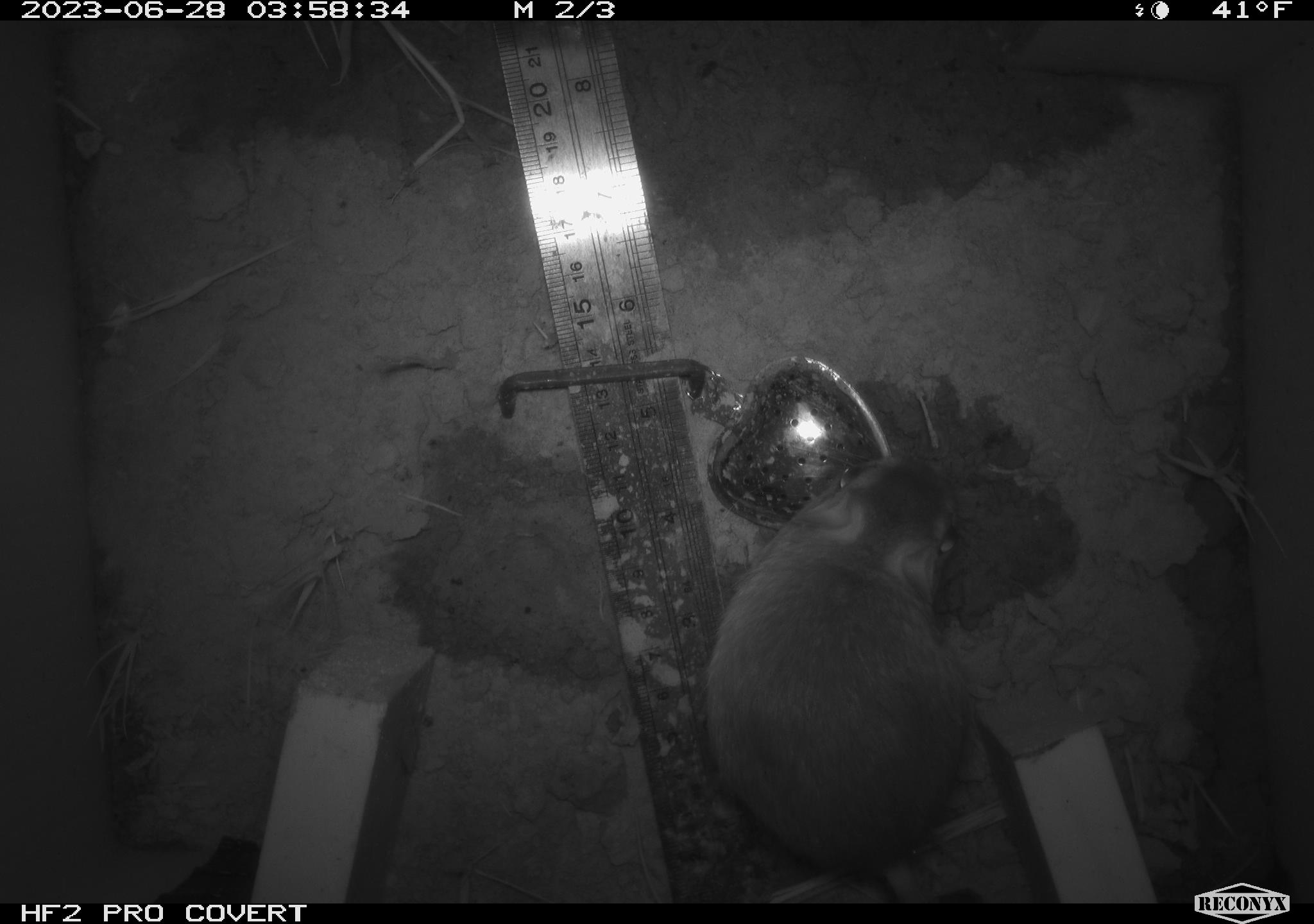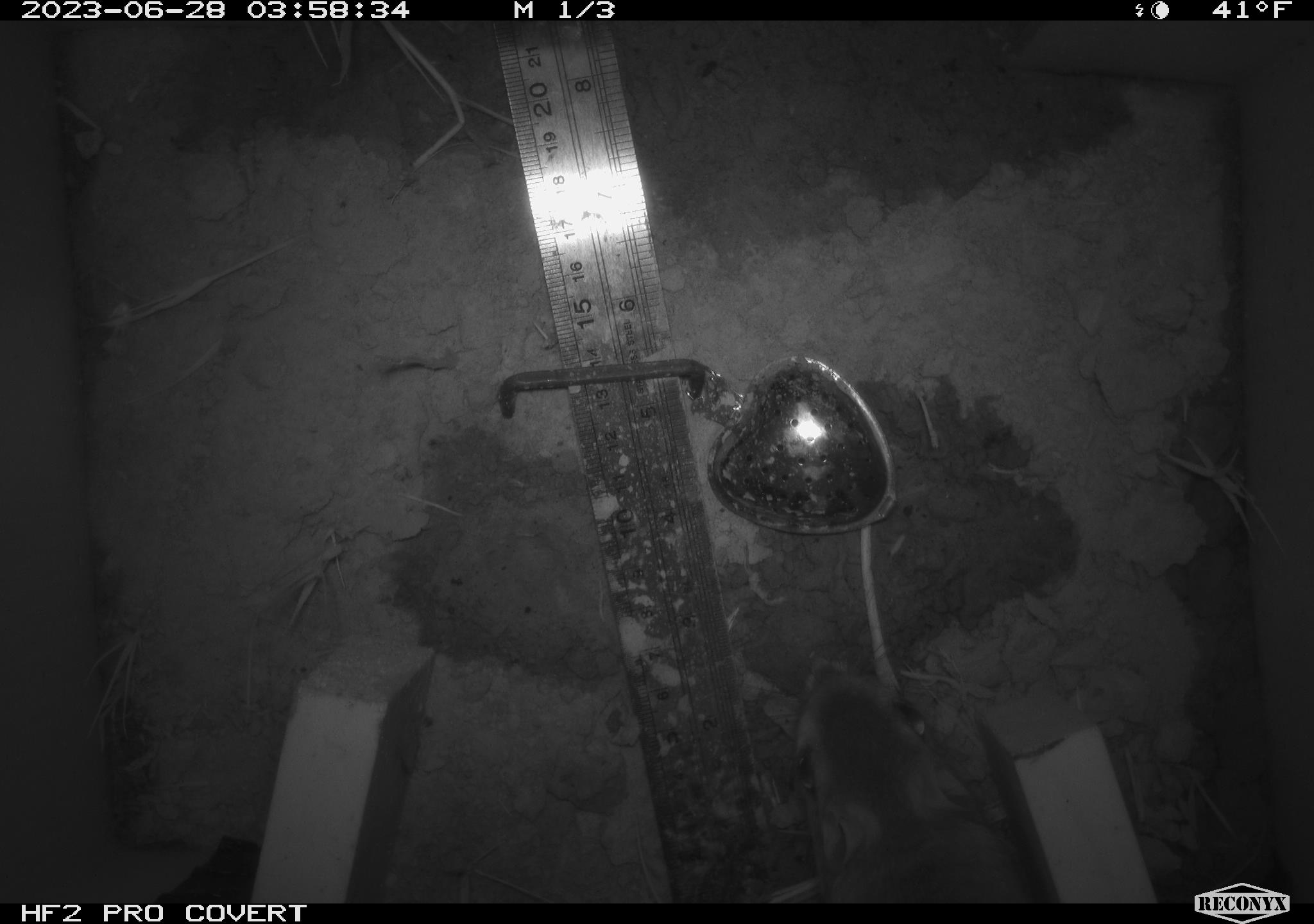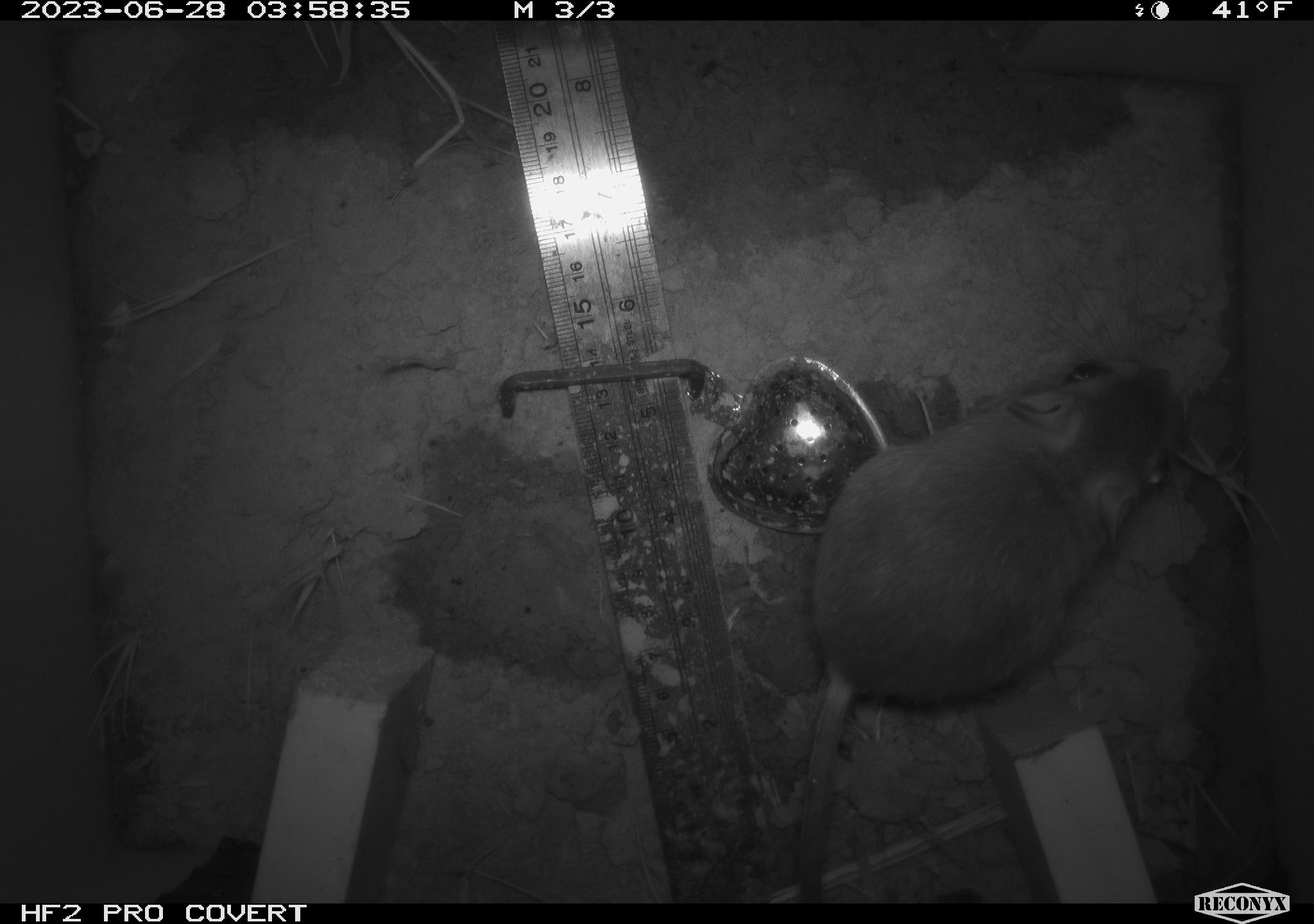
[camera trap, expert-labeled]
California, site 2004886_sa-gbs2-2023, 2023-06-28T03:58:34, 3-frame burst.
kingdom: Animalia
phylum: Chordata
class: Mammalia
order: Rodentia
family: Heteromyidae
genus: Dipodomys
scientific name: Dipodomys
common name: kangaroo rats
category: dipodomys species